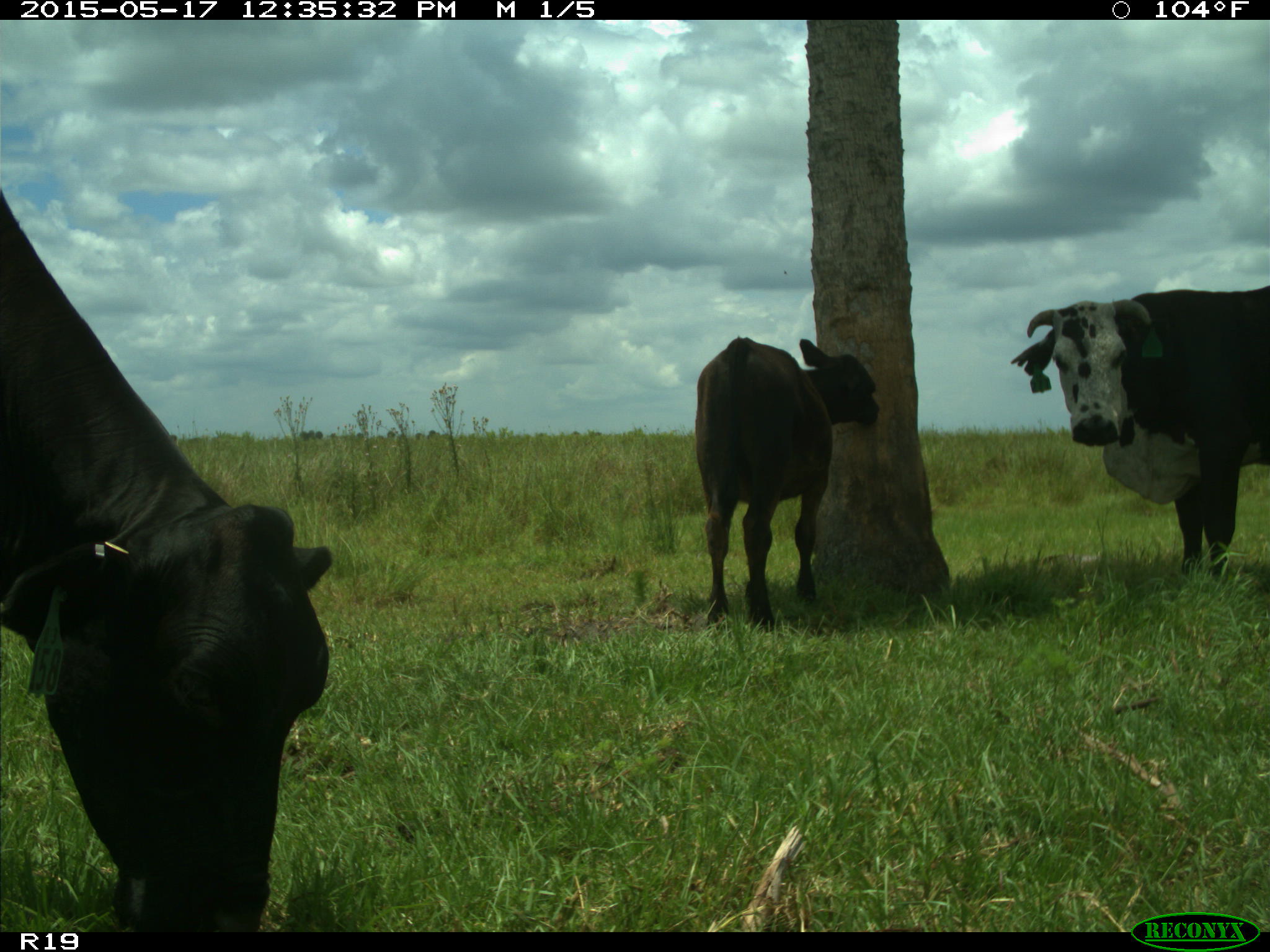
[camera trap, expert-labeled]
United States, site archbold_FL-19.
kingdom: Animalia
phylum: Chordata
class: Mammalia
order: Artiodactyla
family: Bovidae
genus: Bos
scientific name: Bos taurus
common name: domestic cow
Bos taurus (domestic cow).